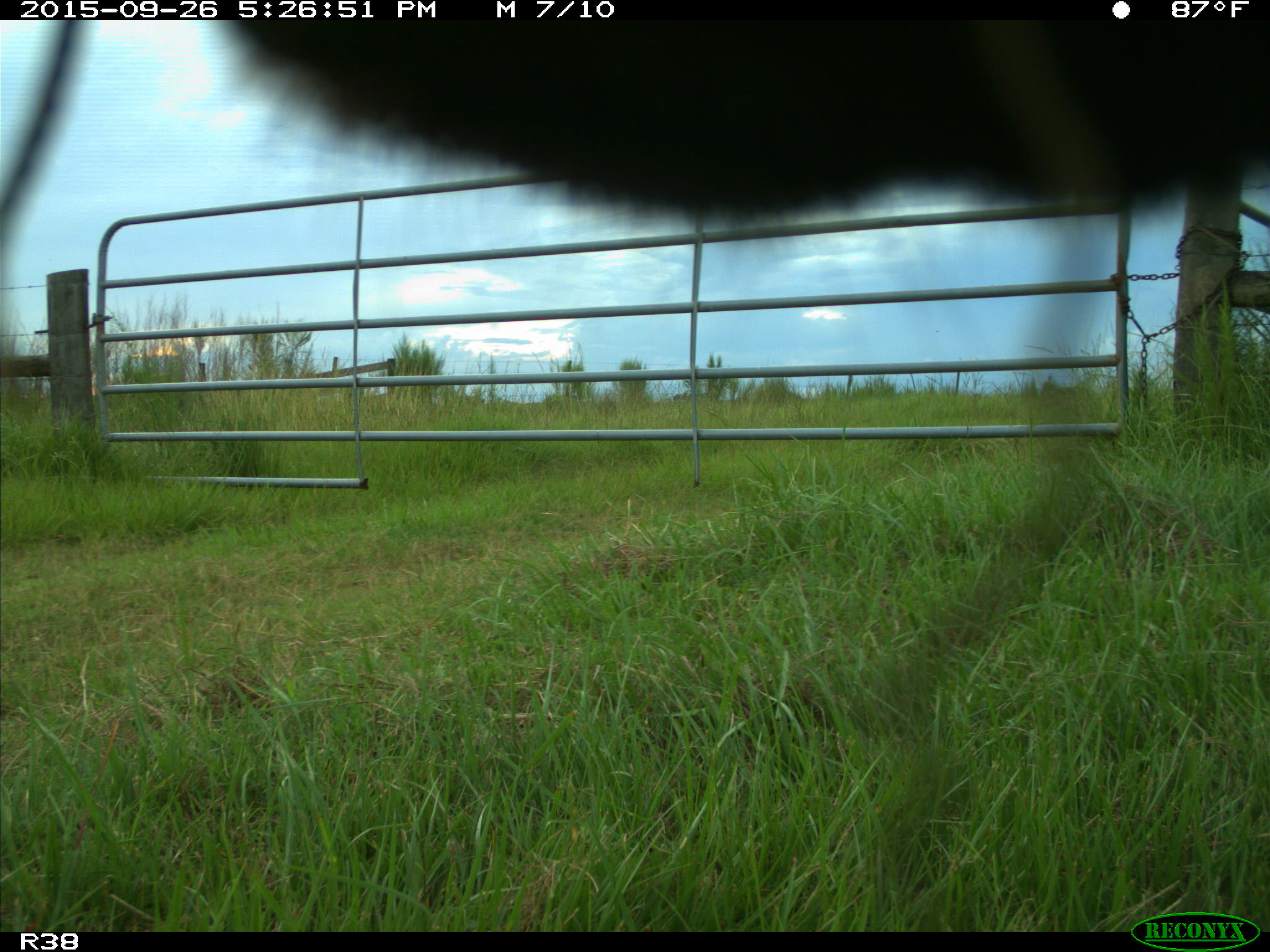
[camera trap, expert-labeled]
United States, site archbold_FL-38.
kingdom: Animalia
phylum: Chordata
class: Mammalia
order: Artiodactyla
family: Bovidae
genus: Bos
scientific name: Bos taurus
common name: domestic cow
Bos taurus (domestic cow).